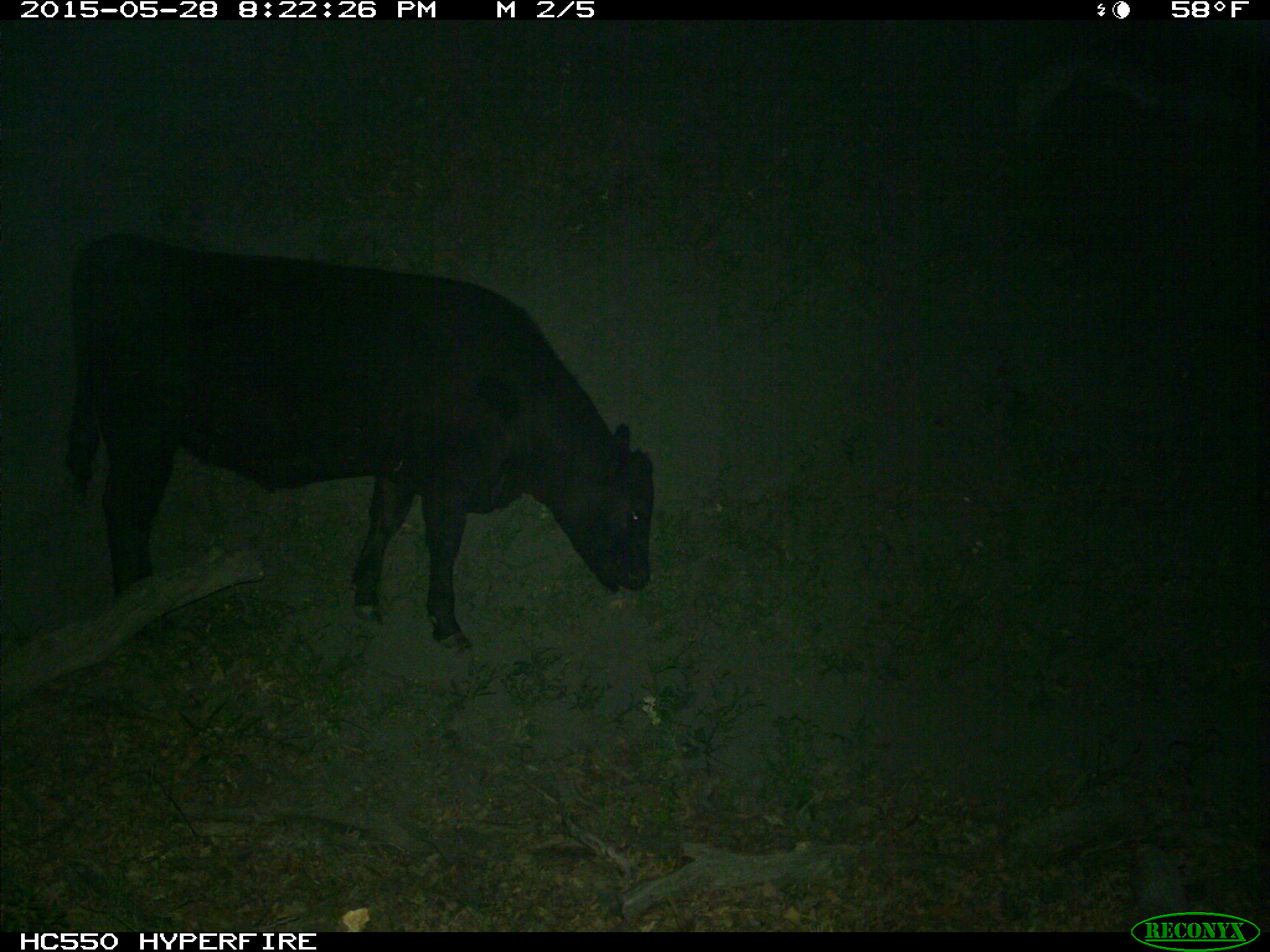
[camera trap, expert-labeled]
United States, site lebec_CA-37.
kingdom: Animalia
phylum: Chordata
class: Mammalia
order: Artiodactyla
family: Bovidae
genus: Bos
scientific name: Bos taurus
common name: domestic cow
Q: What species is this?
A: Bos taurus (domestic cow).